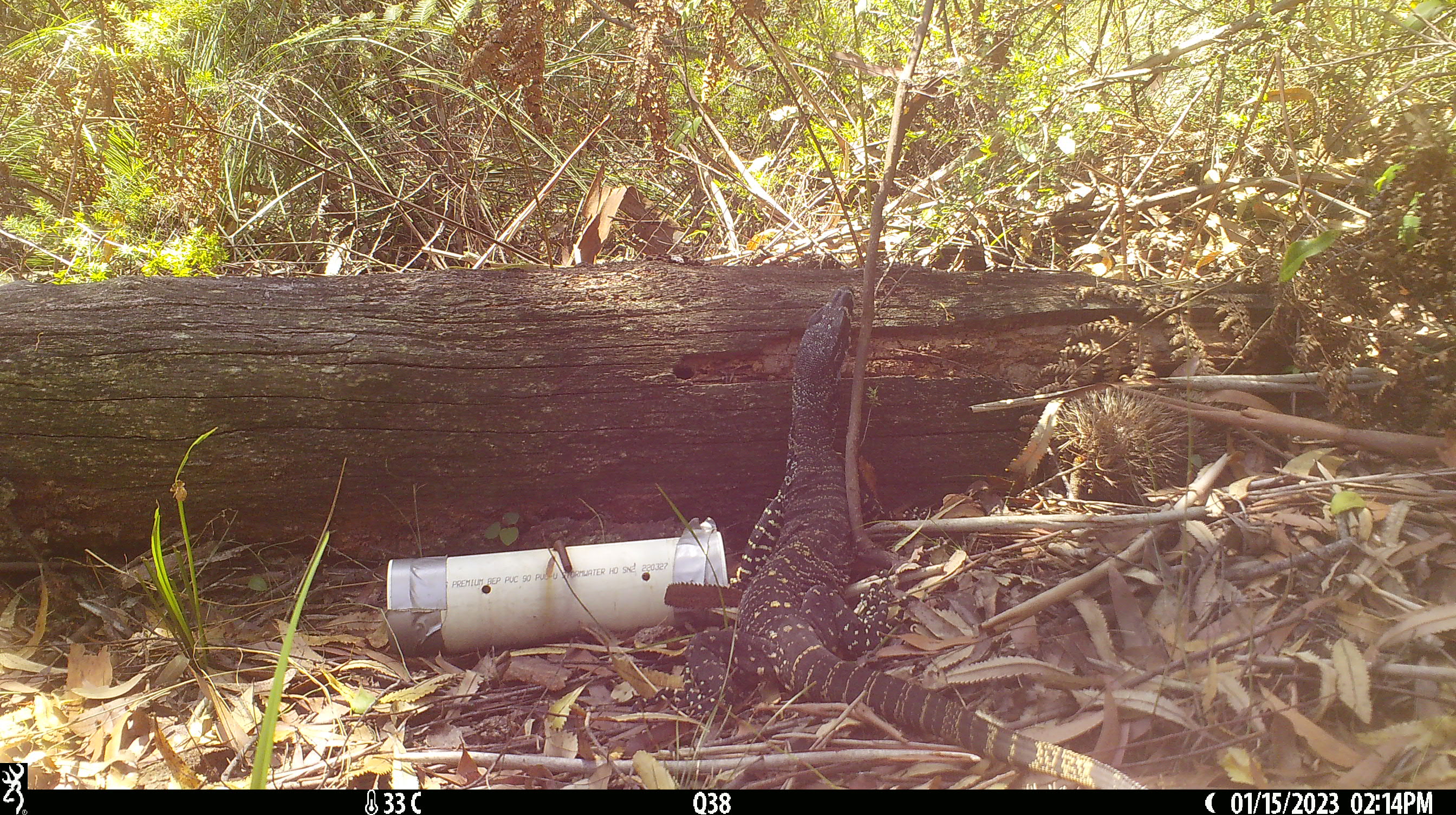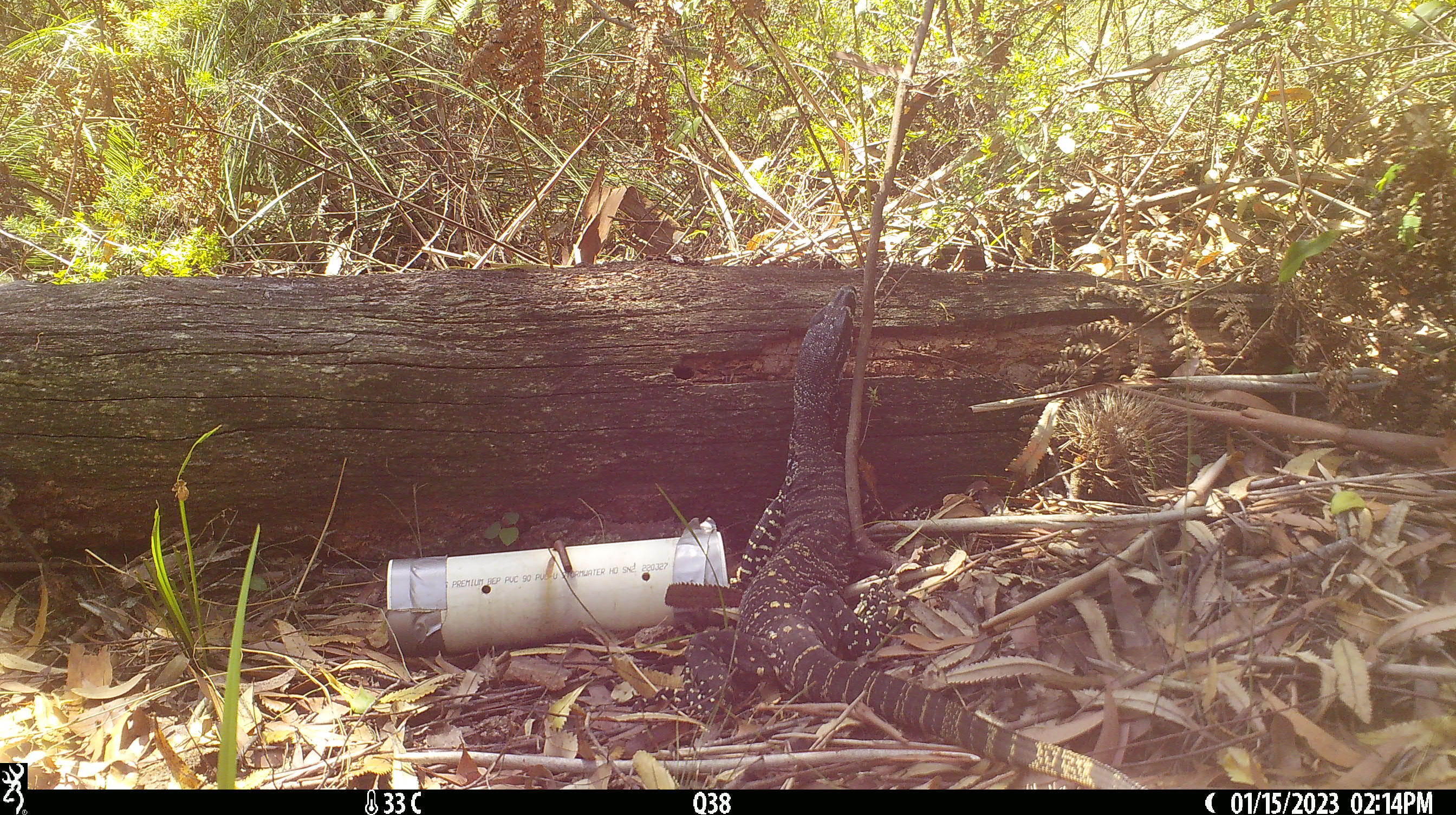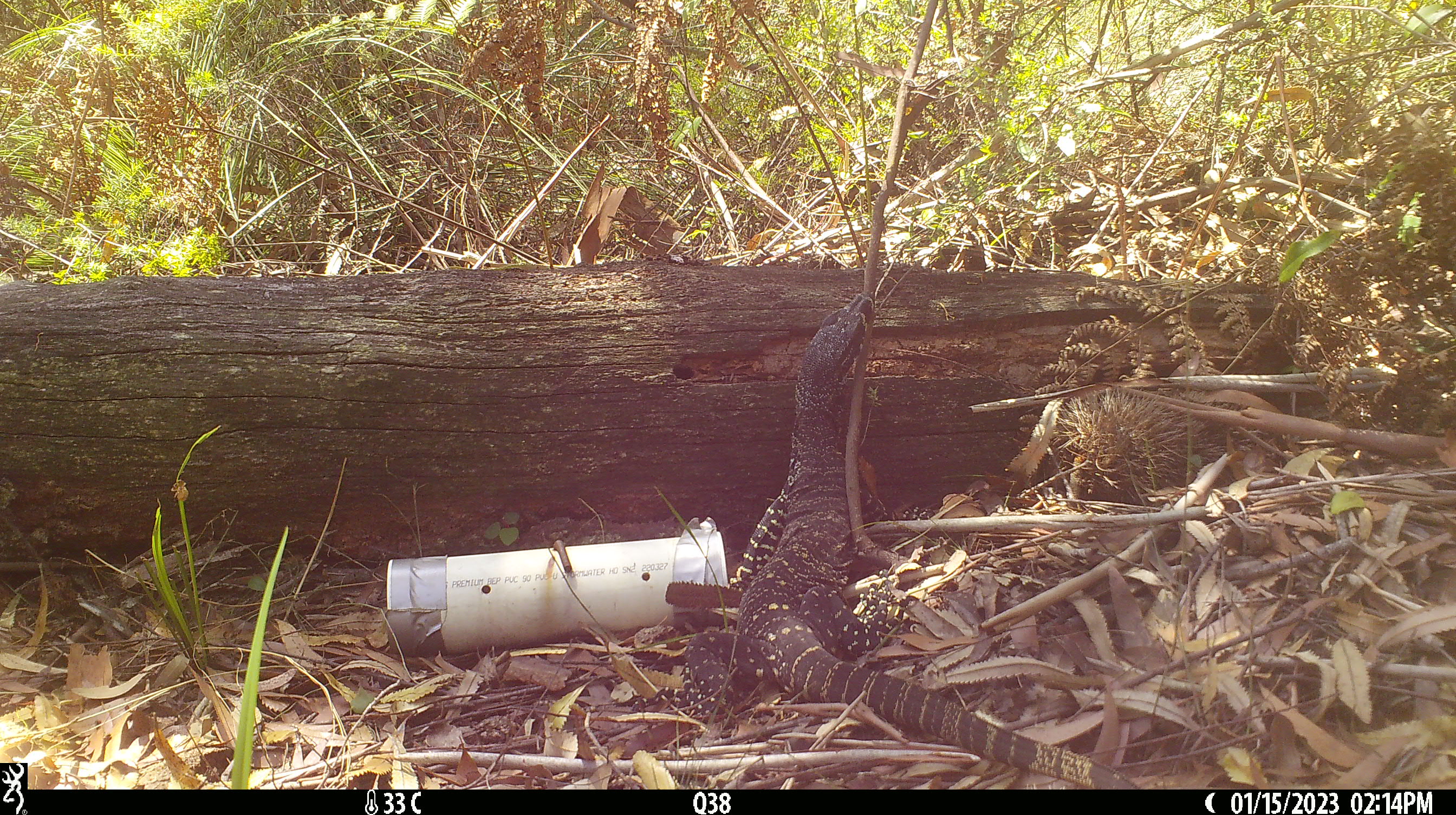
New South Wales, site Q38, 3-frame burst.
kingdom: Animalia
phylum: Chordata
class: Reptilia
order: Squamata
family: Varanidae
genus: Varanus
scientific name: Varanus varius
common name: lace monitor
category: goanna